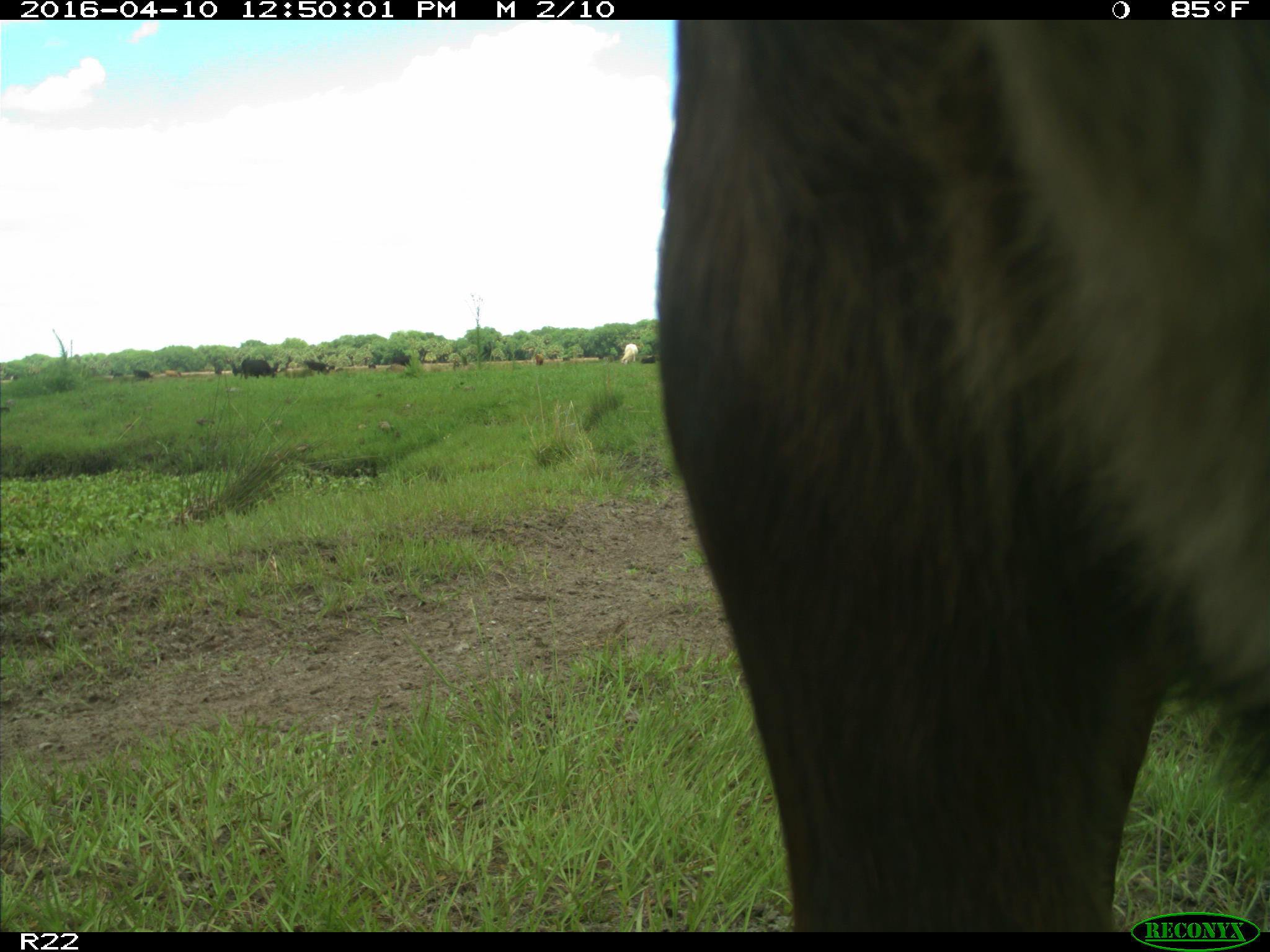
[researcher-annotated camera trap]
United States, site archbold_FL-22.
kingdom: Animalia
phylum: Chordata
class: Mammalia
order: Artiodactyla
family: Bovidae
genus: Bos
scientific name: Bos taurus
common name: domestic cow